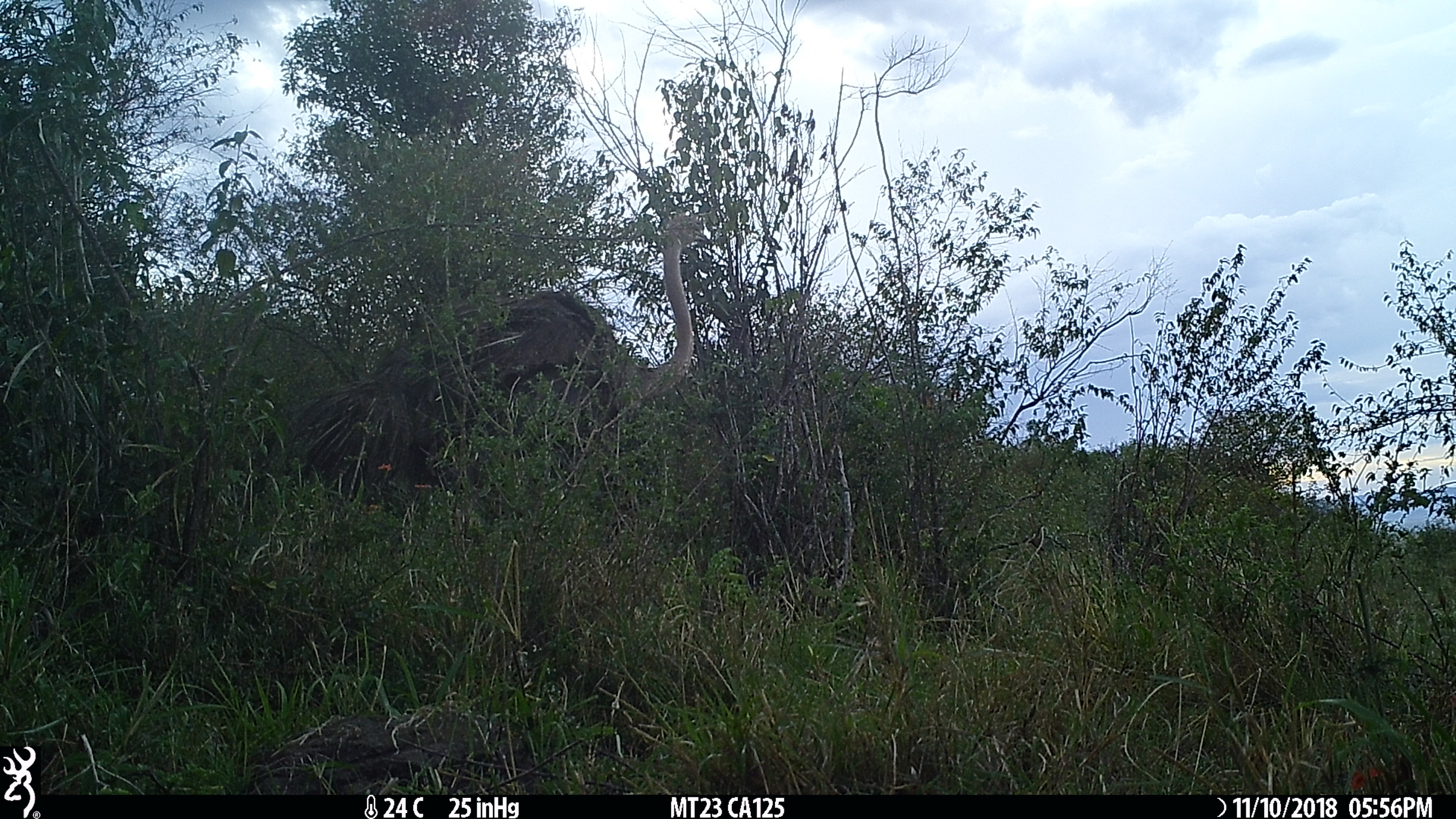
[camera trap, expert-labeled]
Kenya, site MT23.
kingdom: Animalia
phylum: Chordata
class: Aves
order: Struthioniformes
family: Struthionidae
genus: Struthio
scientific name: Struthio camelus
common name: ostrich